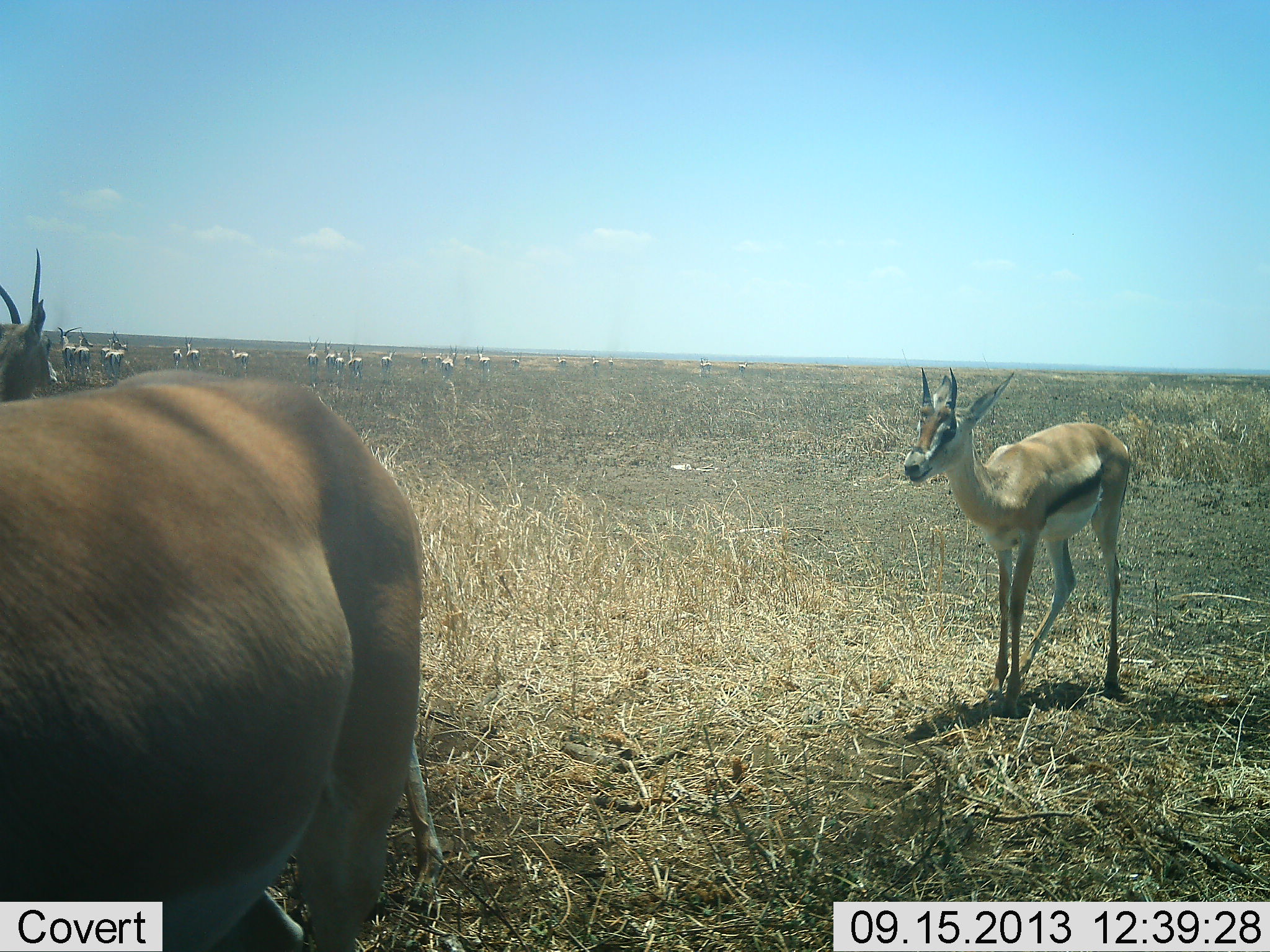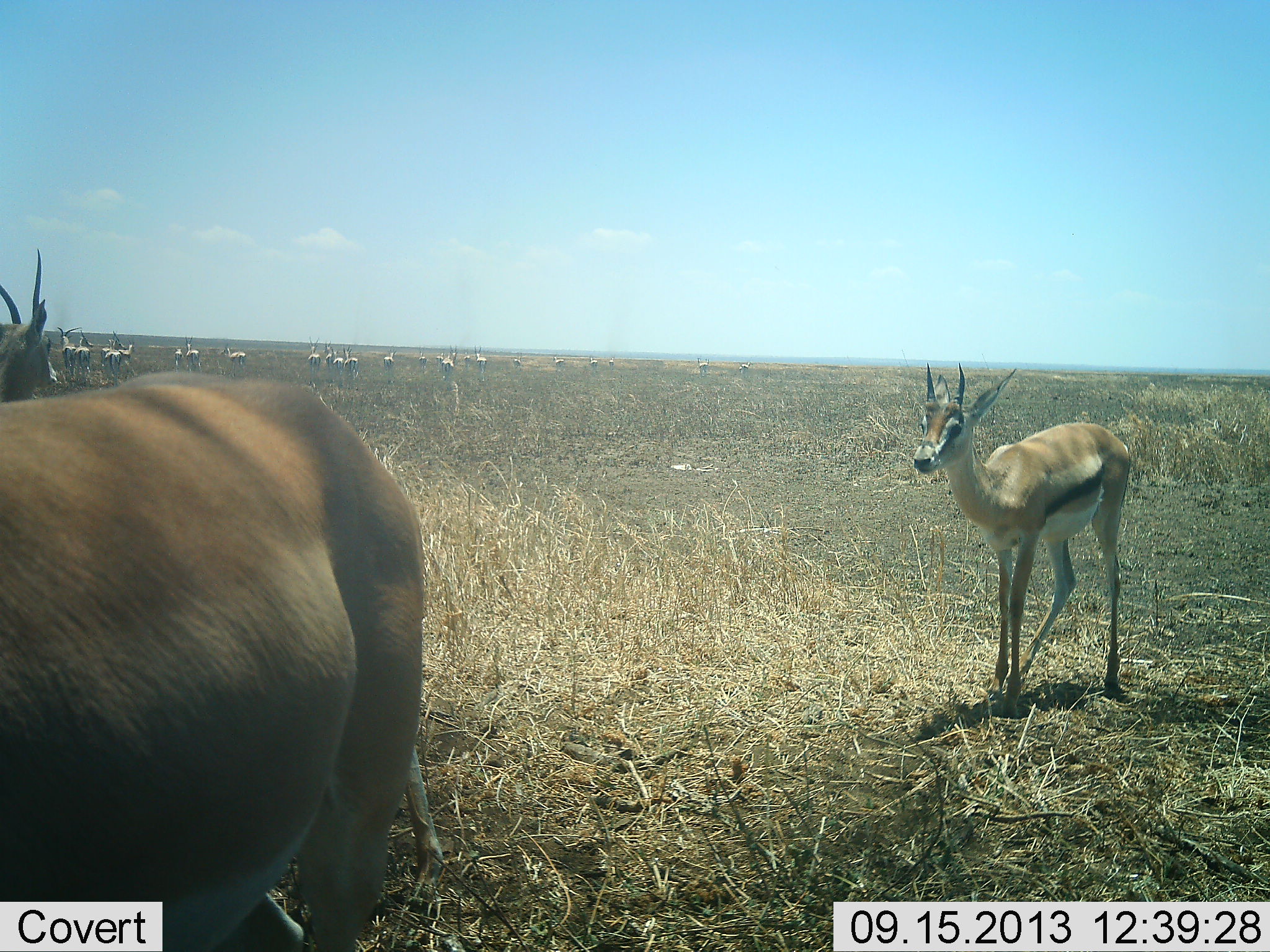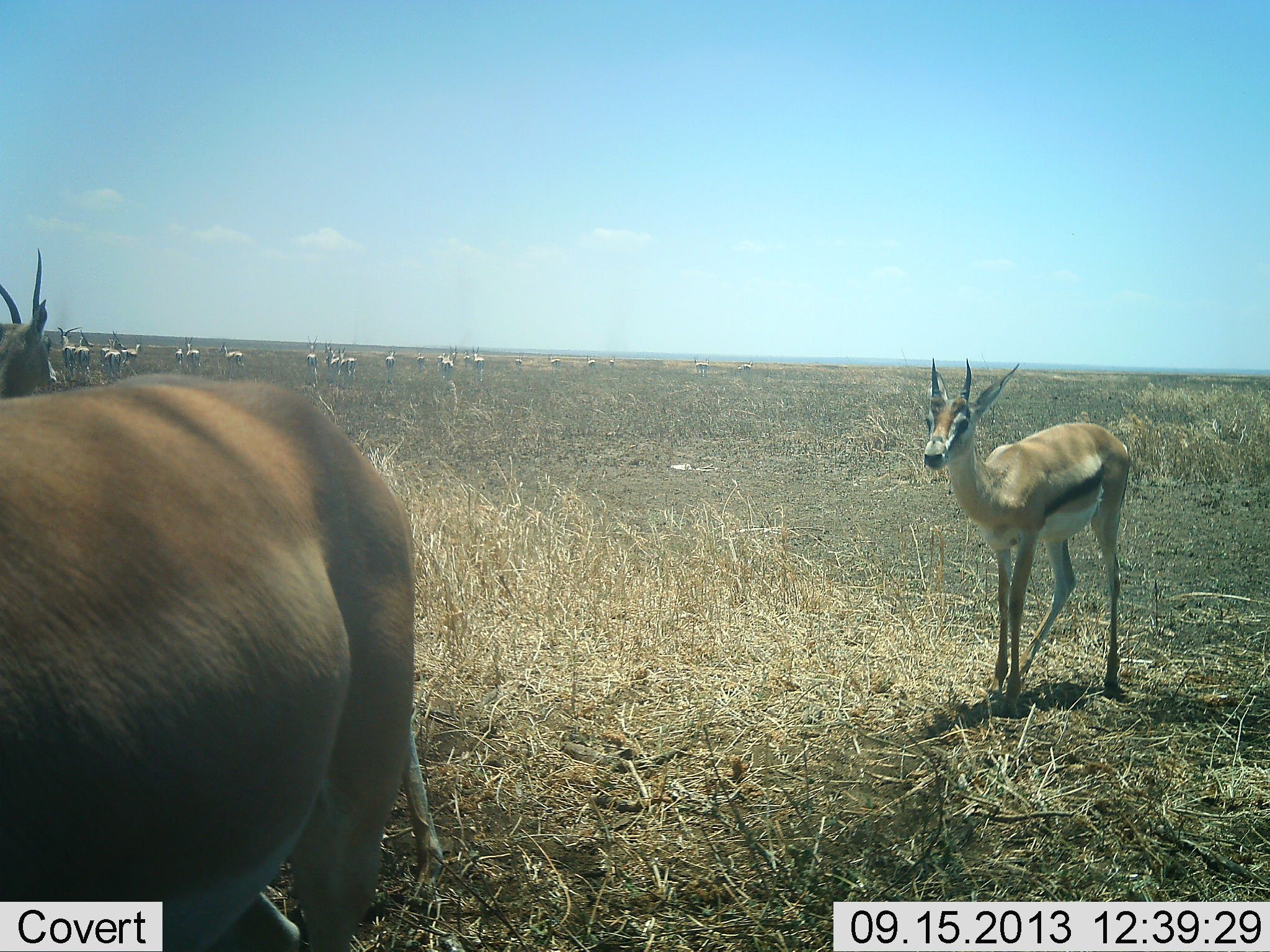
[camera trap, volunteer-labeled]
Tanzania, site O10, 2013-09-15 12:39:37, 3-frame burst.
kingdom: Animalia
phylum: Chordata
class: Mammalia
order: Artiodactyla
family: Bovidae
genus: Eudorcas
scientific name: Eudorcas thomsonii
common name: thomson's gazelle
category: gazellethomsons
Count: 11-50.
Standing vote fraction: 100%.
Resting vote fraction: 20%.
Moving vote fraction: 30%.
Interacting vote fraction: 10%.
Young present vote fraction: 20%.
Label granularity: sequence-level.